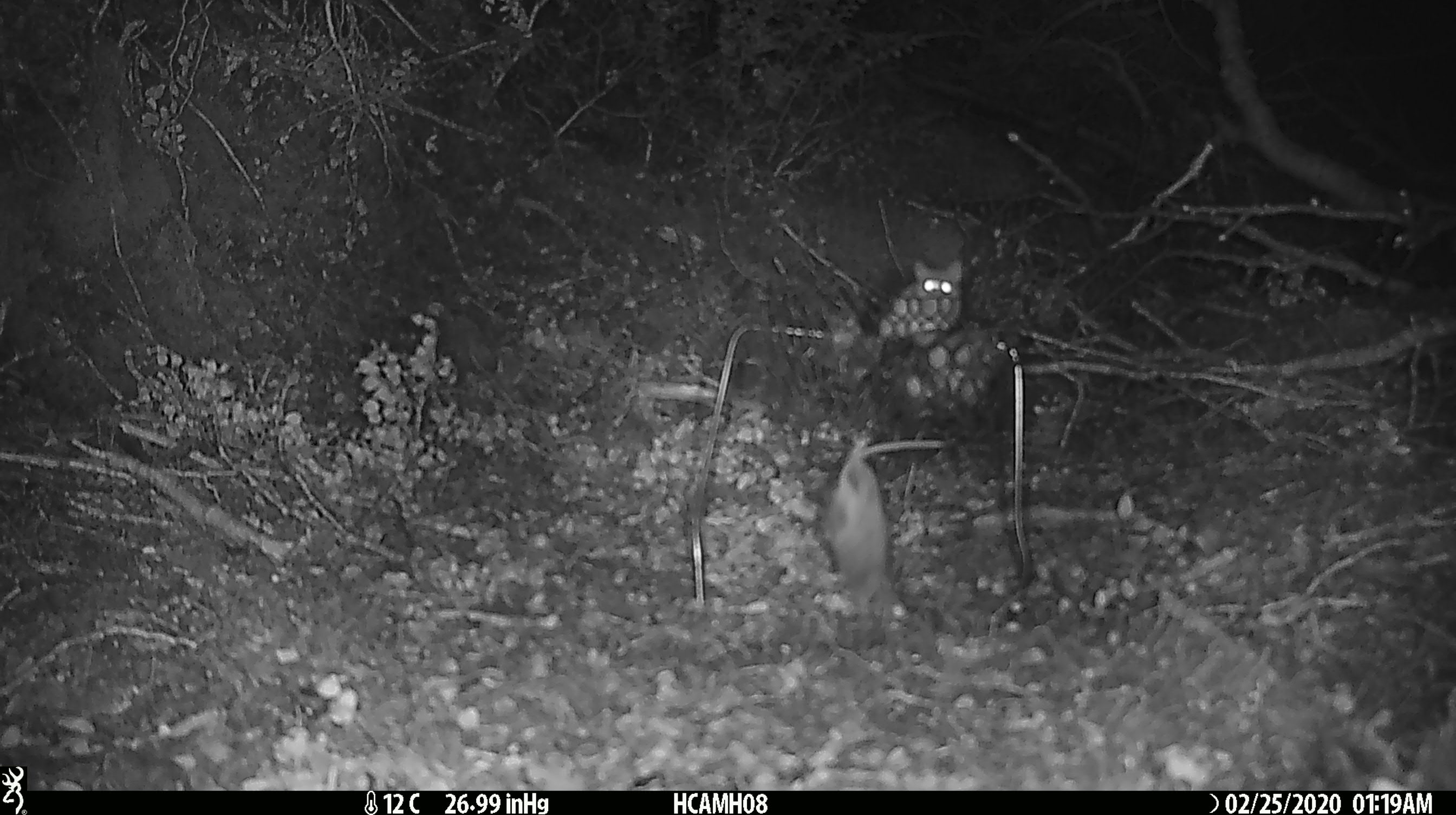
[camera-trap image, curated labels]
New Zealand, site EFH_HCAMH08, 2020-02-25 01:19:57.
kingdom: Animalia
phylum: Chordata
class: Mammalia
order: Rodentia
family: Muridae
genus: Mus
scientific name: Mus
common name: mouse